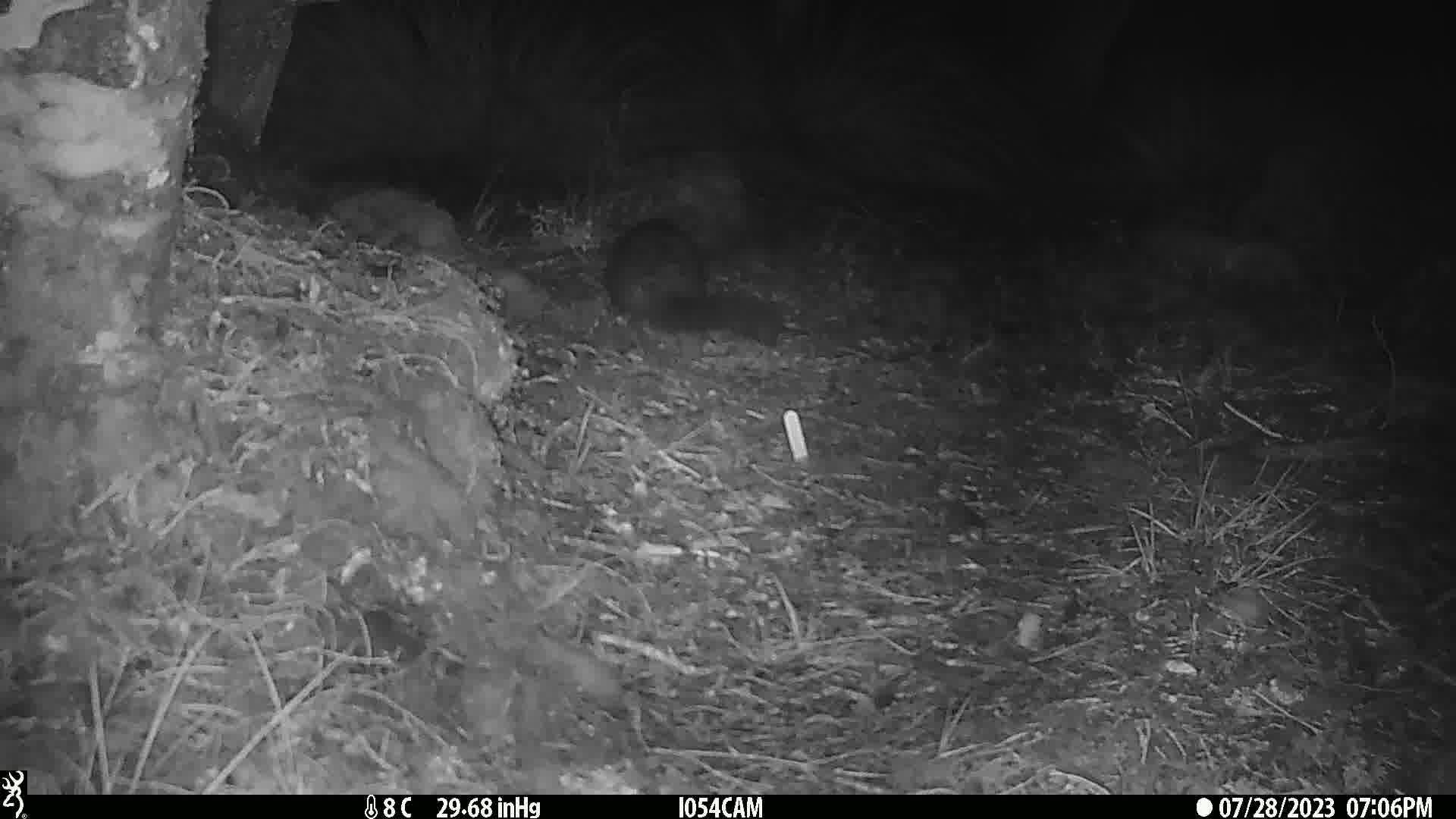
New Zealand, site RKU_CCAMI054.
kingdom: Animalia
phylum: Chordata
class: Mammalia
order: Diprotodontia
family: Phalangeridae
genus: Trichosurus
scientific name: Trichosurus vulpecula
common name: common brushtail possum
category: possum